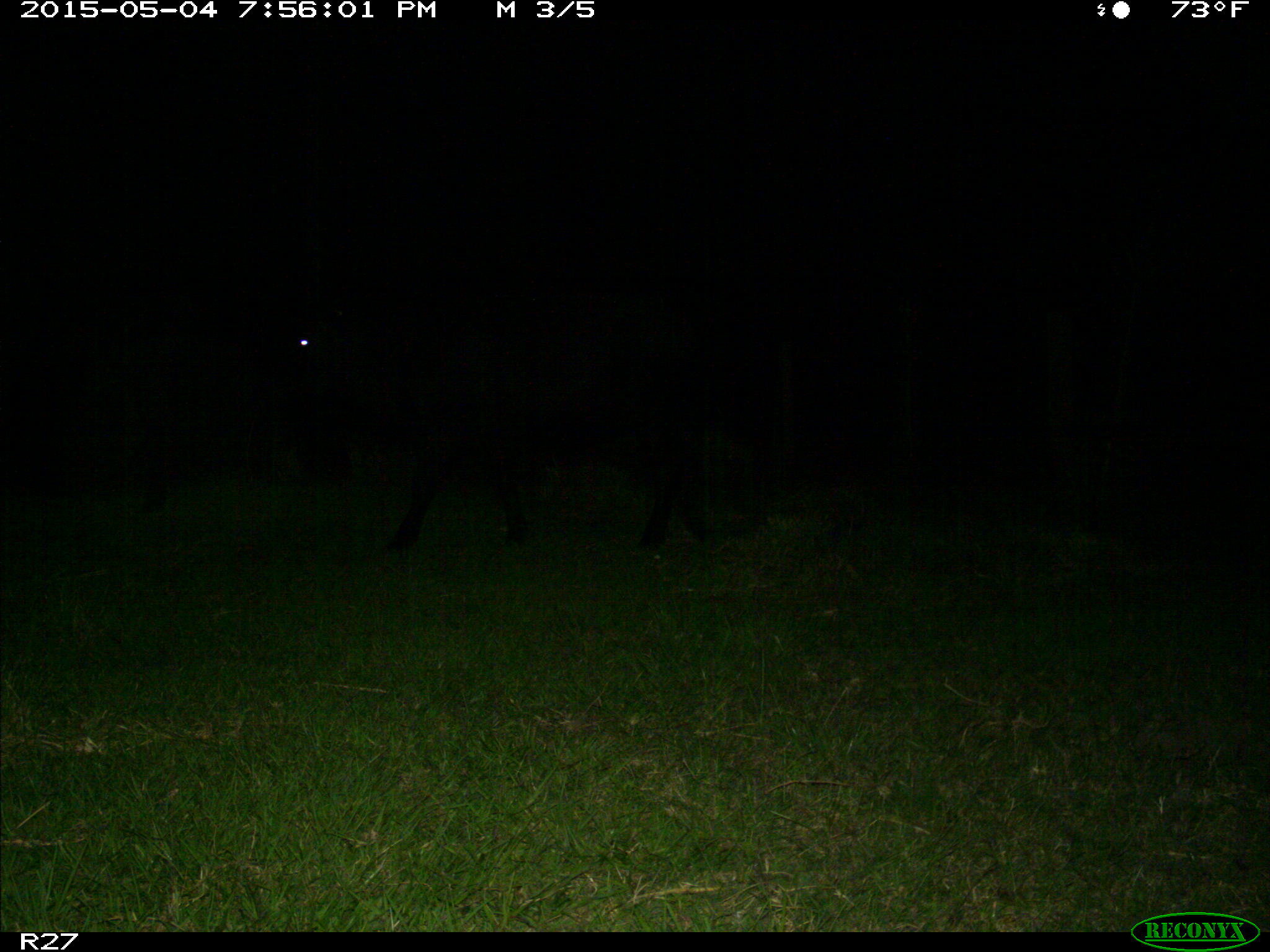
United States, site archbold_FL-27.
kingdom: Animalia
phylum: Chordata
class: Mammalia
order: Artiodactyla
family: Bovidae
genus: Bos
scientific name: Bos taurus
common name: domestic cow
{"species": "Bos taurus (domestic cow)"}